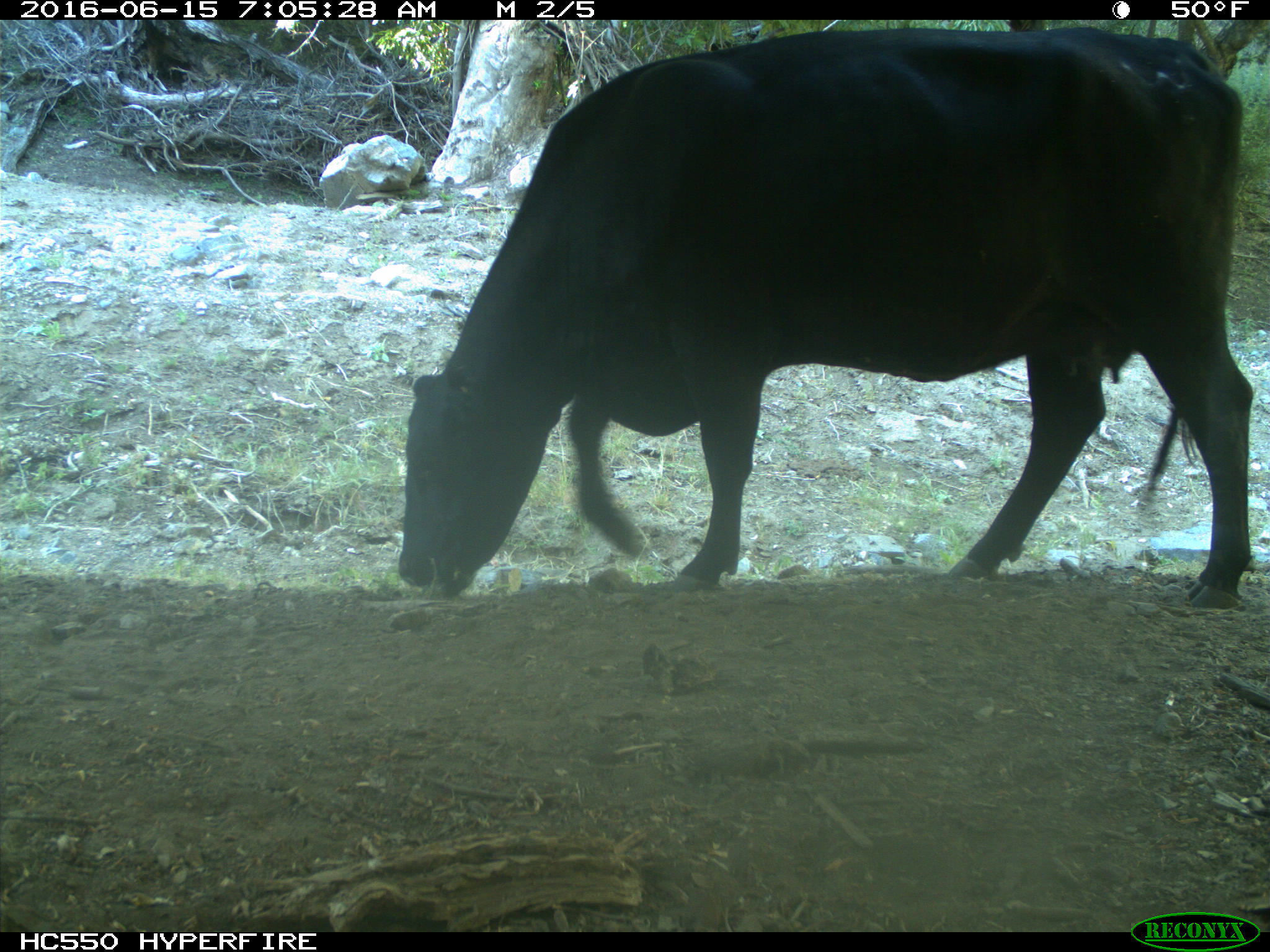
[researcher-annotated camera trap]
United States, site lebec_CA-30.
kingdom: Animalia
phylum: Chordata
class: Mammalia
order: Artiodactyla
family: Bovidae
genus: Bos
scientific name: Bos taurus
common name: domestic cow